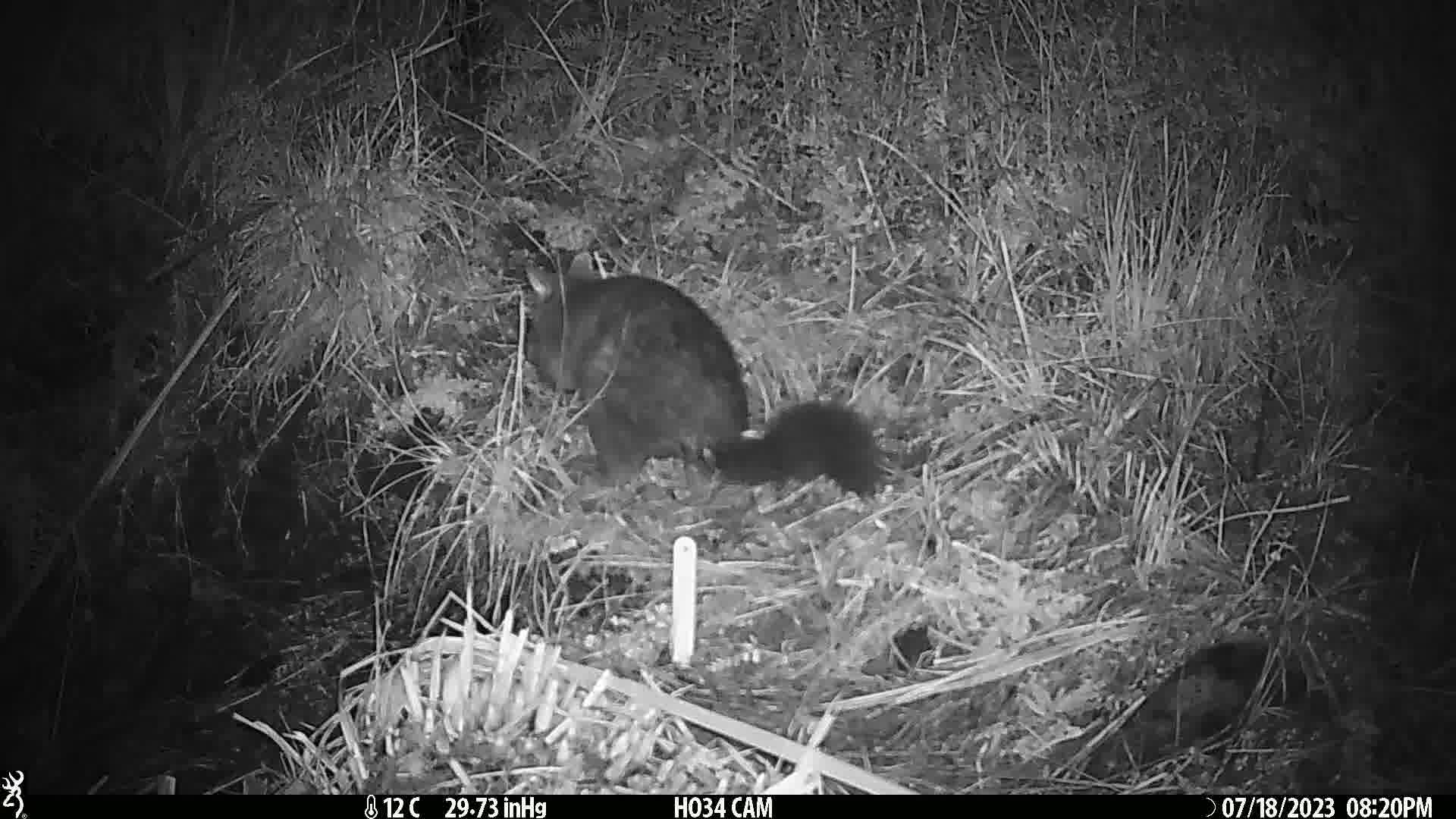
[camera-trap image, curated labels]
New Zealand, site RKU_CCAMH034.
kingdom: Animalia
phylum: Chordata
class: Mammalia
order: Diprotodontia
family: Phalangeridae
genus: Trichosurus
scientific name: Trichosurus vulpecula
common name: common brushtail possum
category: possum